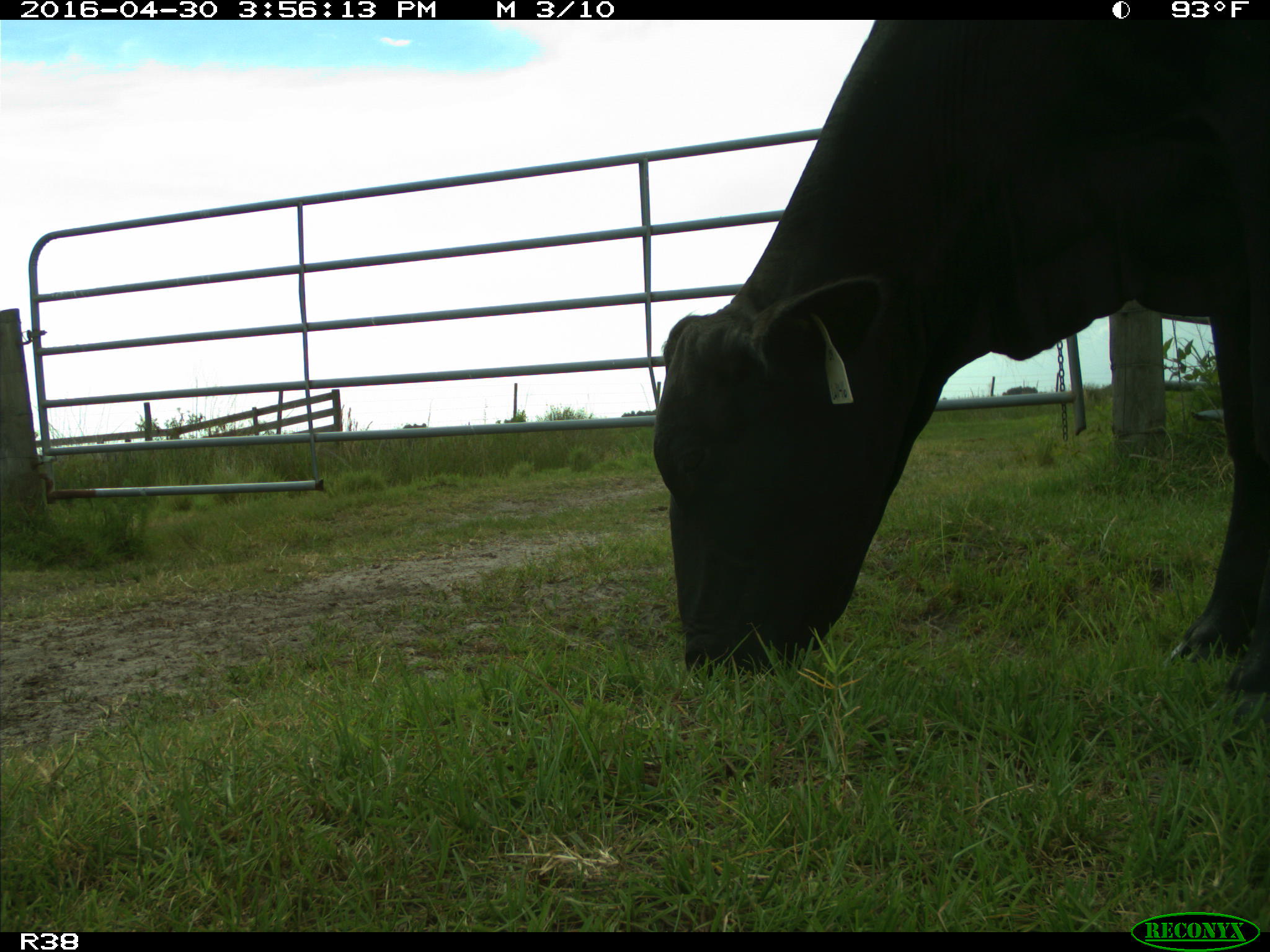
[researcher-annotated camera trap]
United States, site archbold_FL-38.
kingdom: Animalia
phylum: Chordata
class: Mammalia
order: Artiodactyla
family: Bovidae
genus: Bos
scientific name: Bos taurus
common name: domestic cow